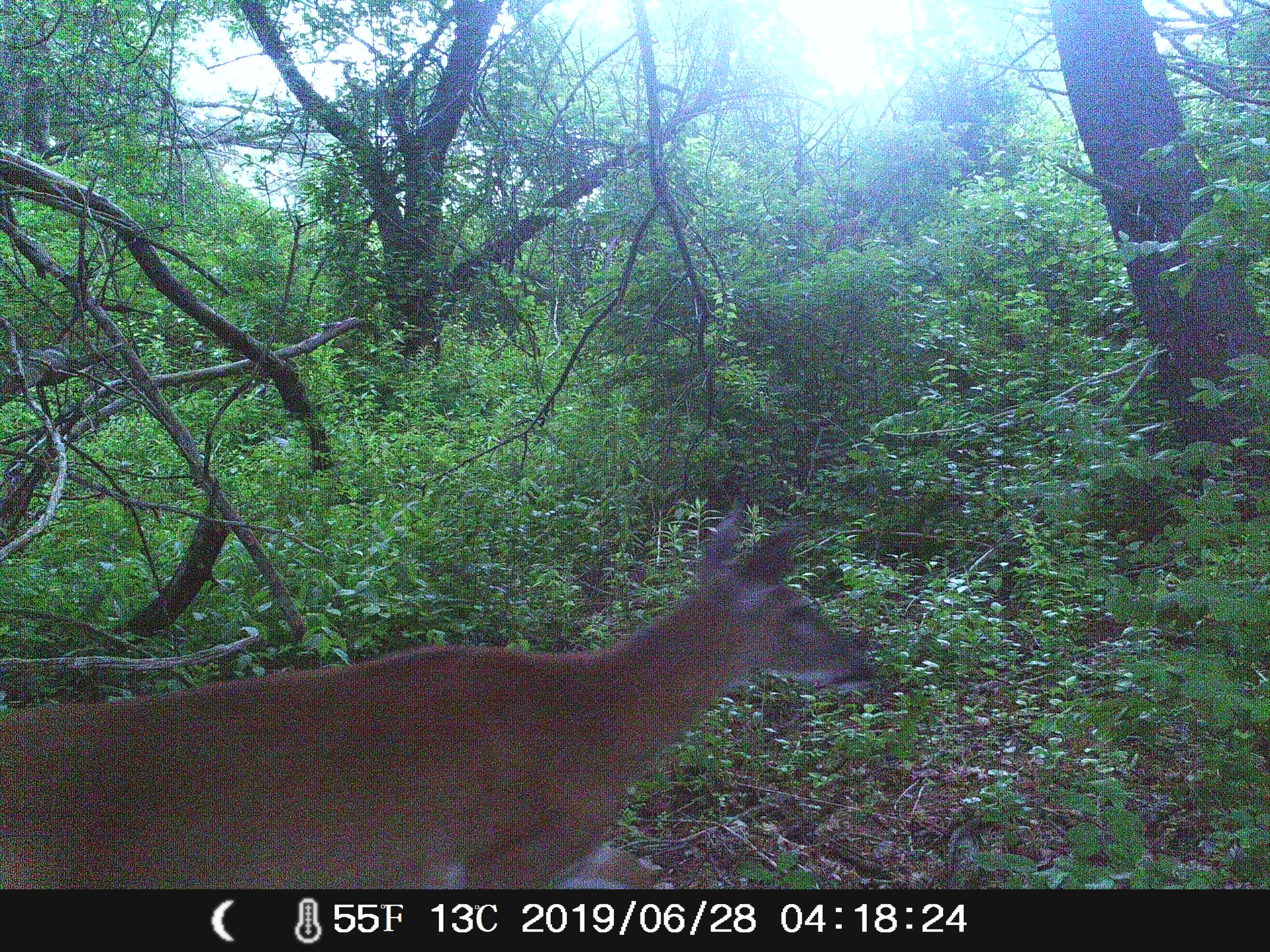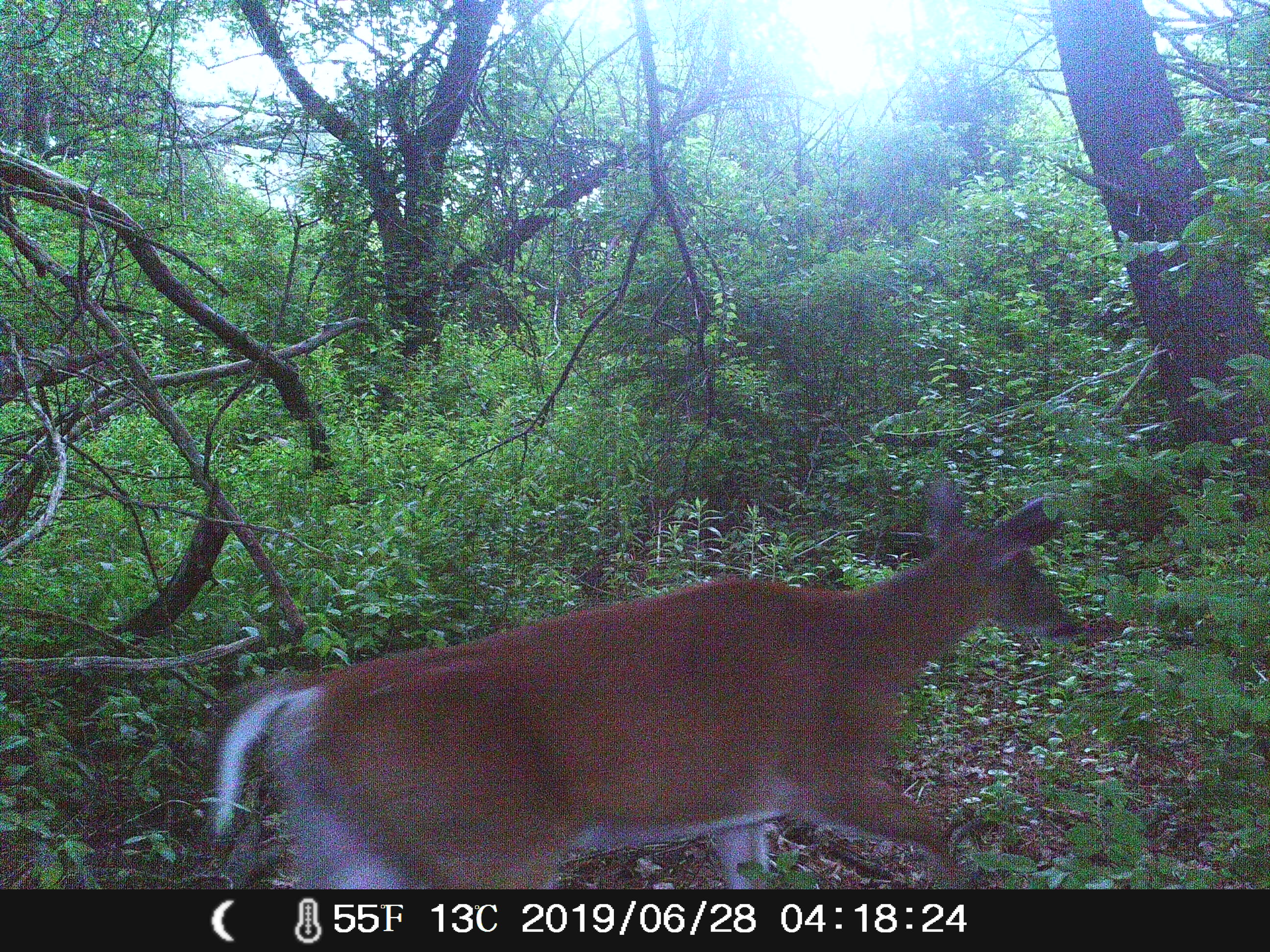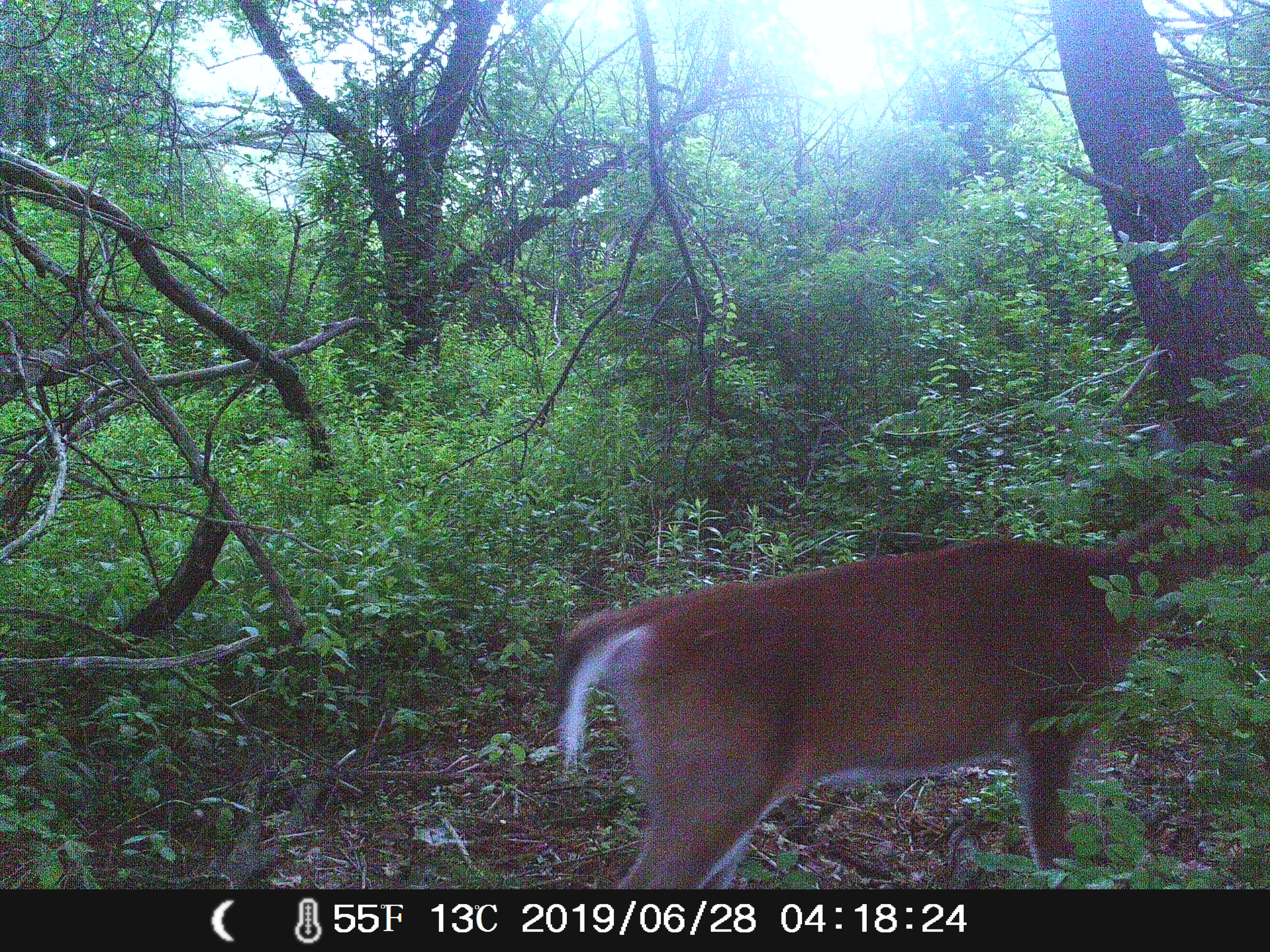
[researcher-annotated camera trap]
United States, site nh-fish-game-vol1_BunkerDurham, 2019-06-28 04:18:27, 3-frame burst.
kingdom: Animalia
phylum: Chordata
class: Mammalia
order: Artiodactyla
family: Cervidae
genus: Odocoileus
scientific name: Odocoileus virginianus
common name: white-tailed deer